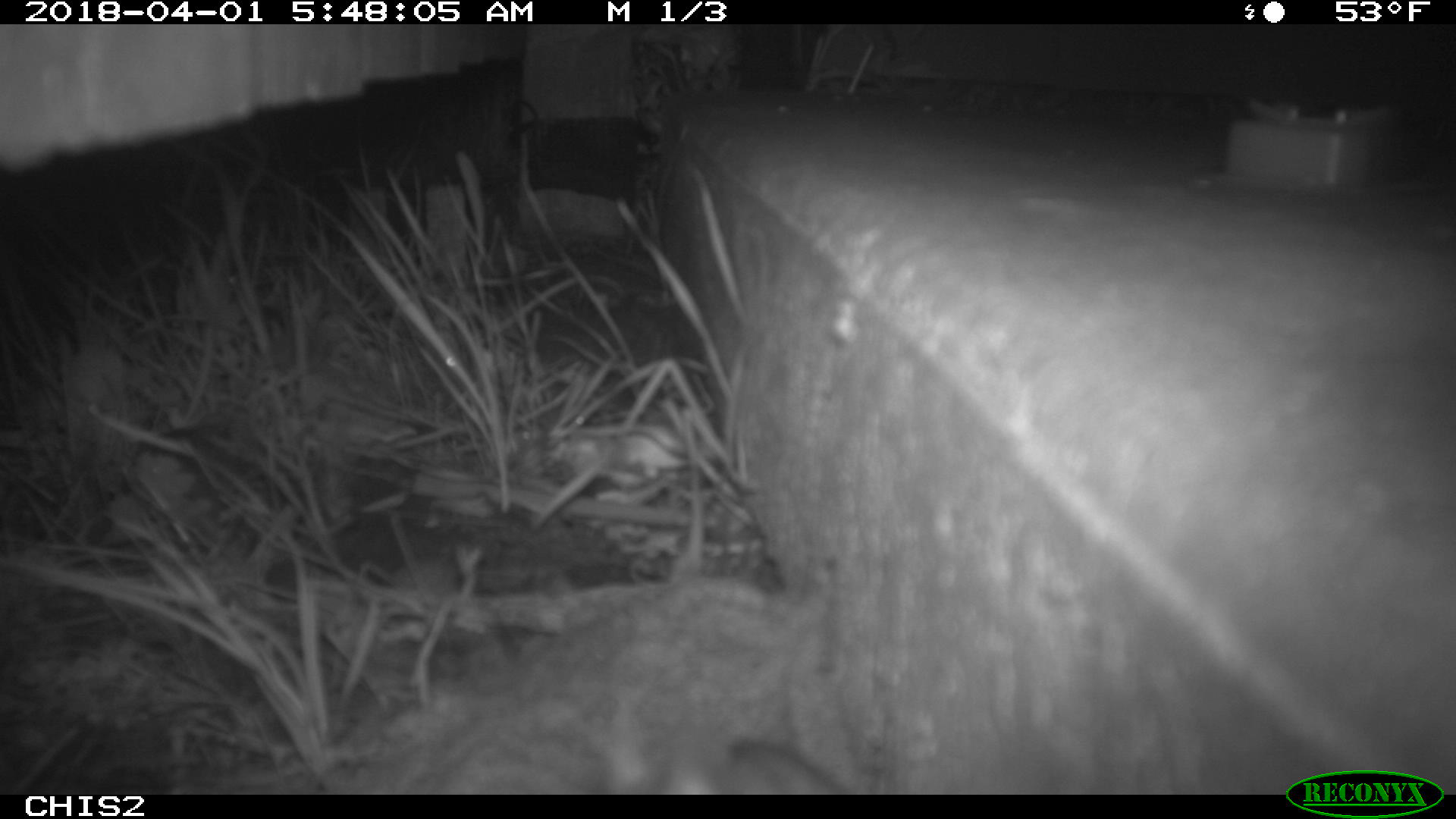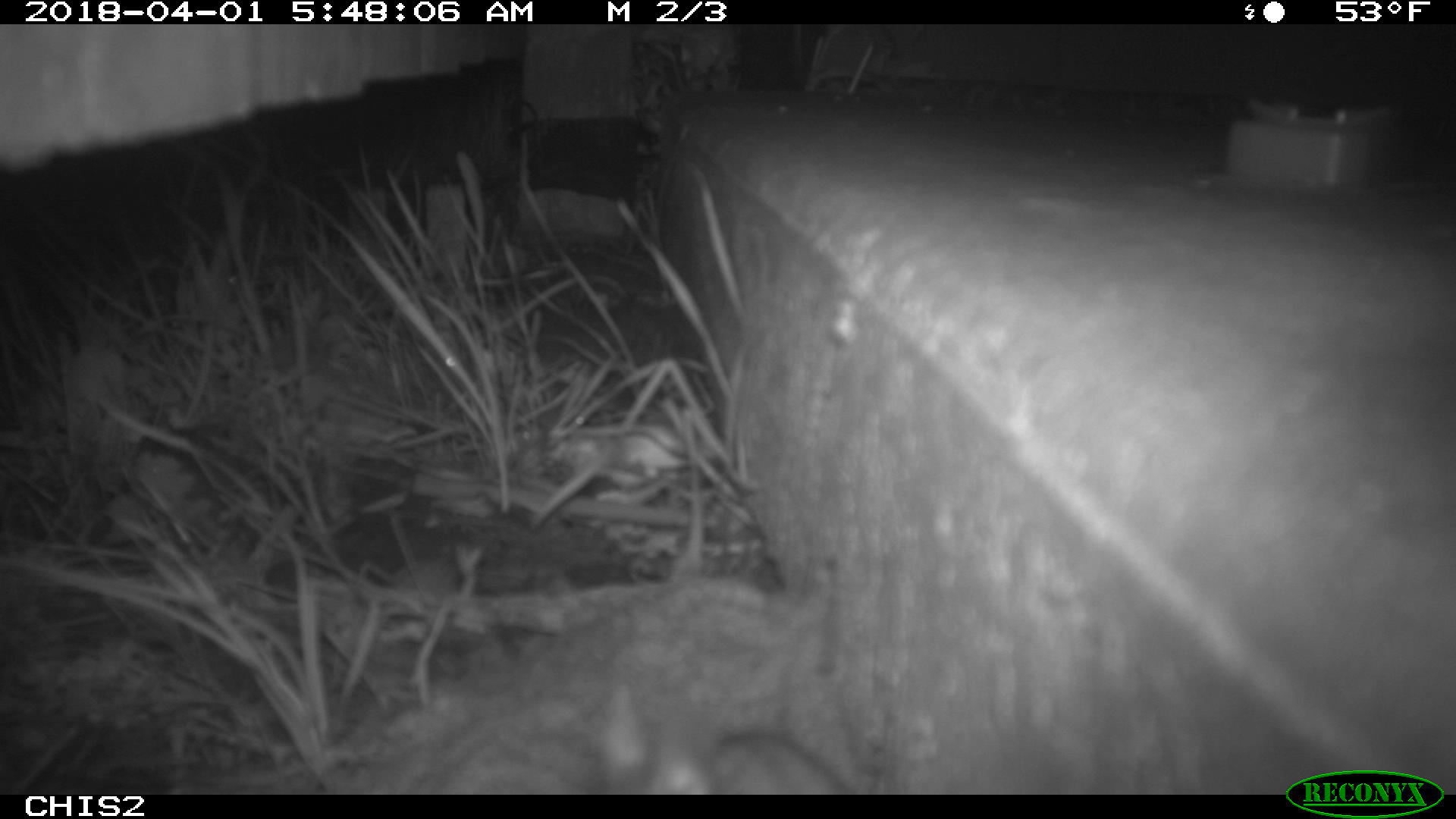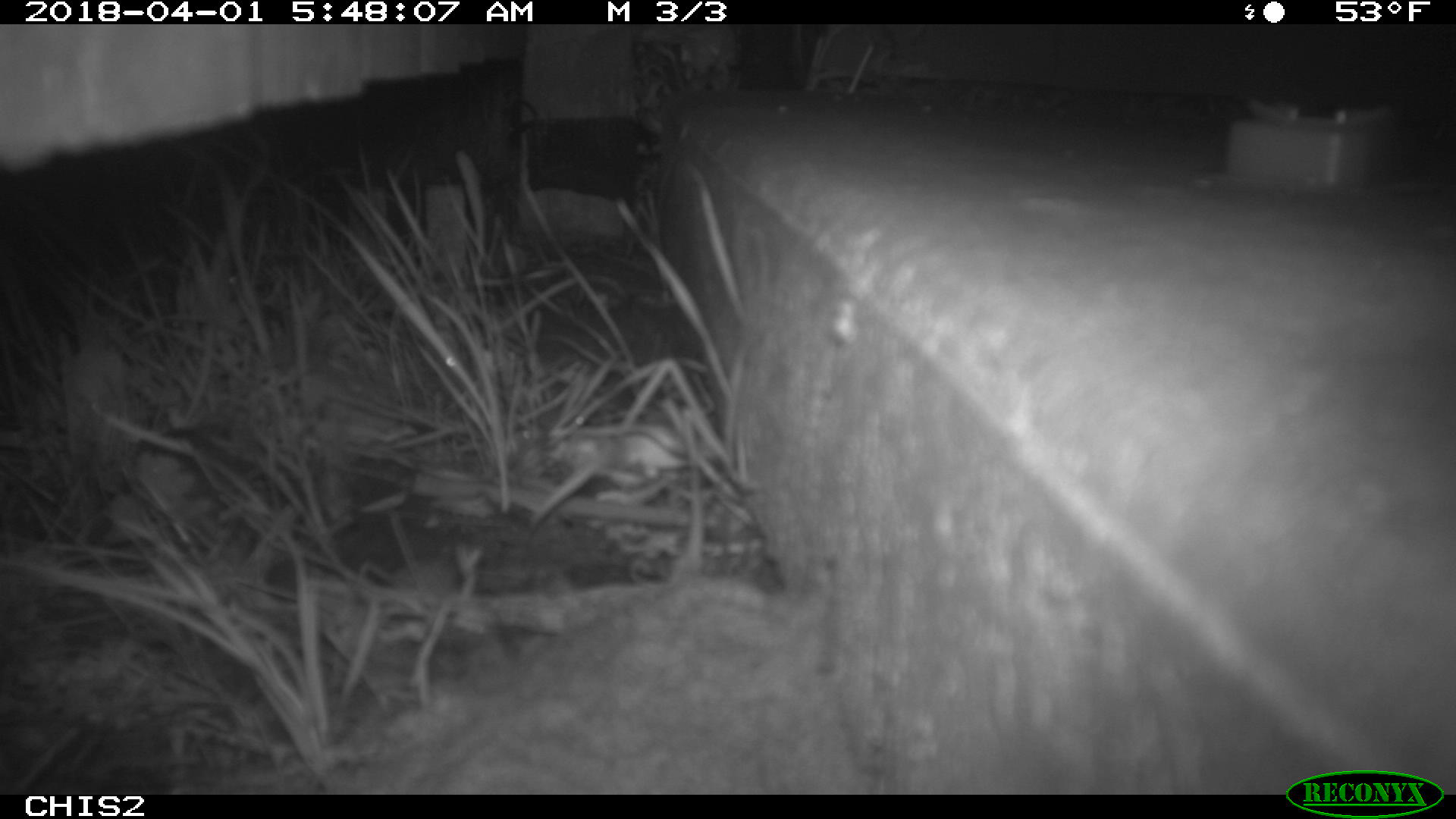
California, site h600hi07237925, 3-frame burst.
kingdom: Animalia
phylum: Chordata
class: Mammalia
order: Rodentia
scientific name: Rodentia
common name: rodent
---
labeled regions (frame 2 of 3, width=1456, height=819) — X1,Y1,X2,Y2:
rodent: 631,729,851,792